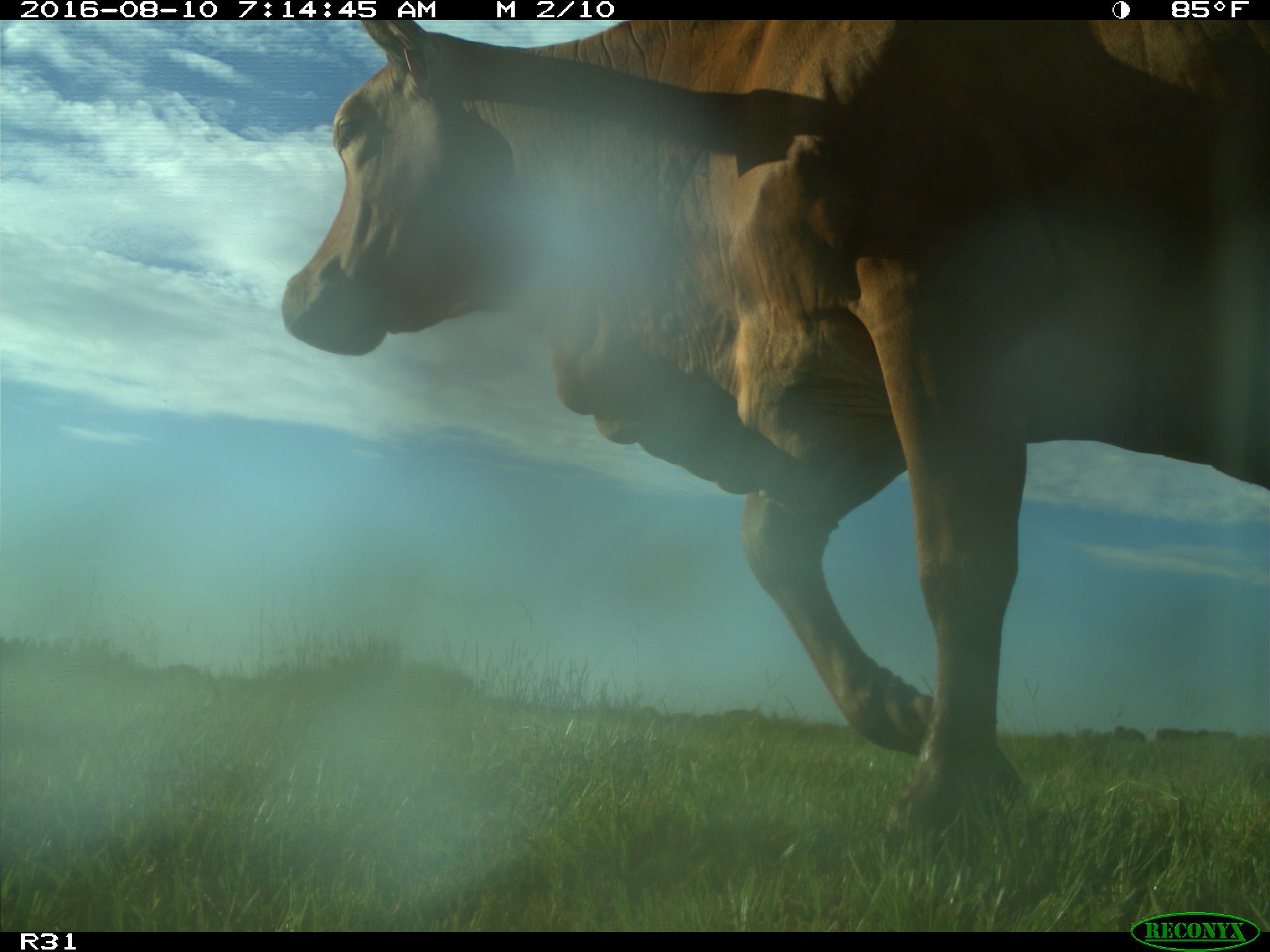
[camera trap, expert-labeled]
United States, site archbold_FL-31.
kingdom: Animalia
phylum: Chordata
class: Mammalia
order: Artiodactyla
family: Bovidae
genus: Bos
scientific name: Bos taurus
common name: domestic cow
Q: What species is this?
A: Bos taurus (domestic cow).